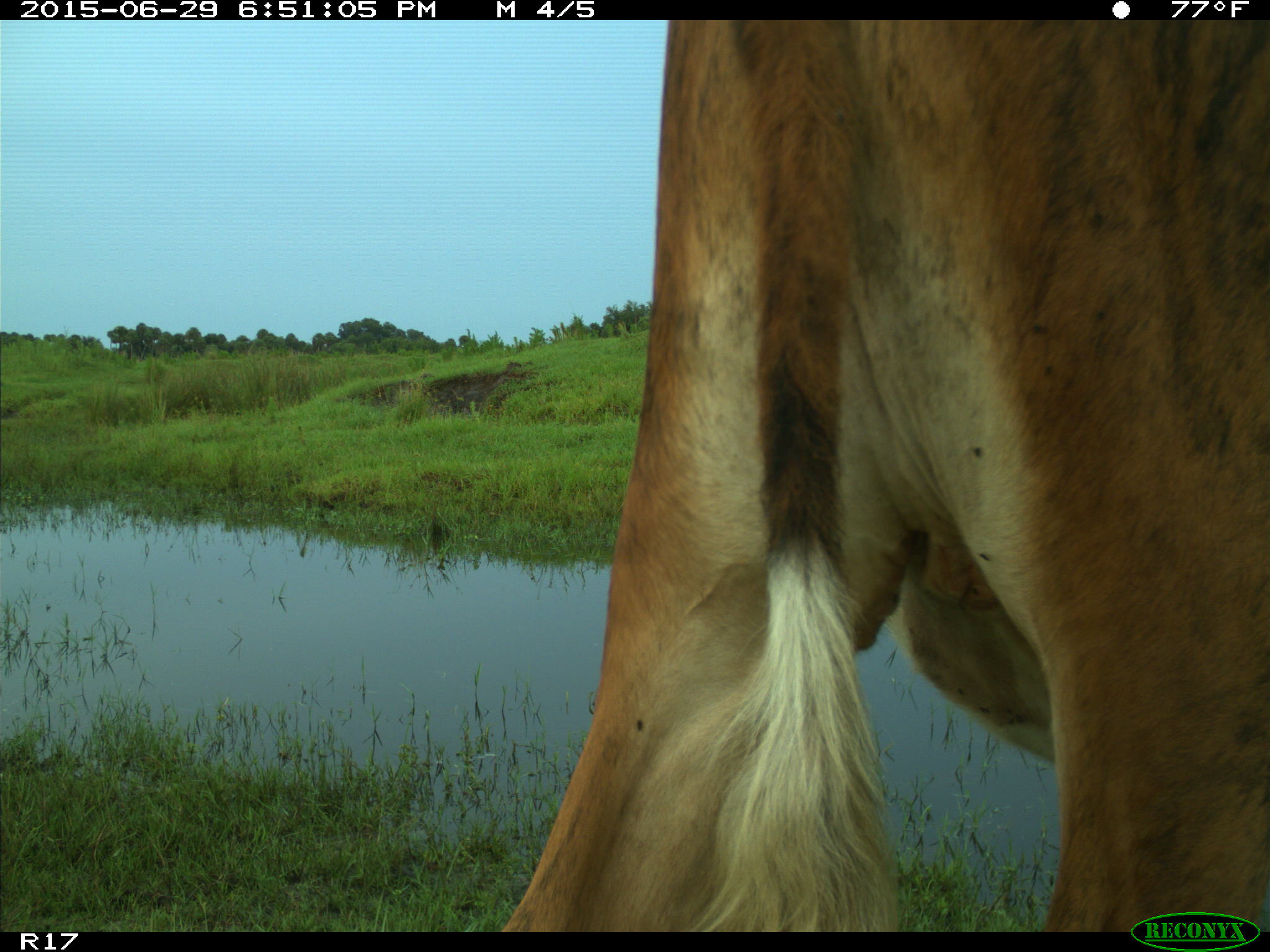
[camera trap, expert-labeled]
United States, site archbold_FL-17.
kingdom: Animalia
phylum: Chordata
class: Mammalia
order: Artiodactyla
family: Bovidae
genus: Bos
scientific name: Bos taurus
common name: domestic cow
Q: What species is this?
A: Bos taurus (domestic cow).